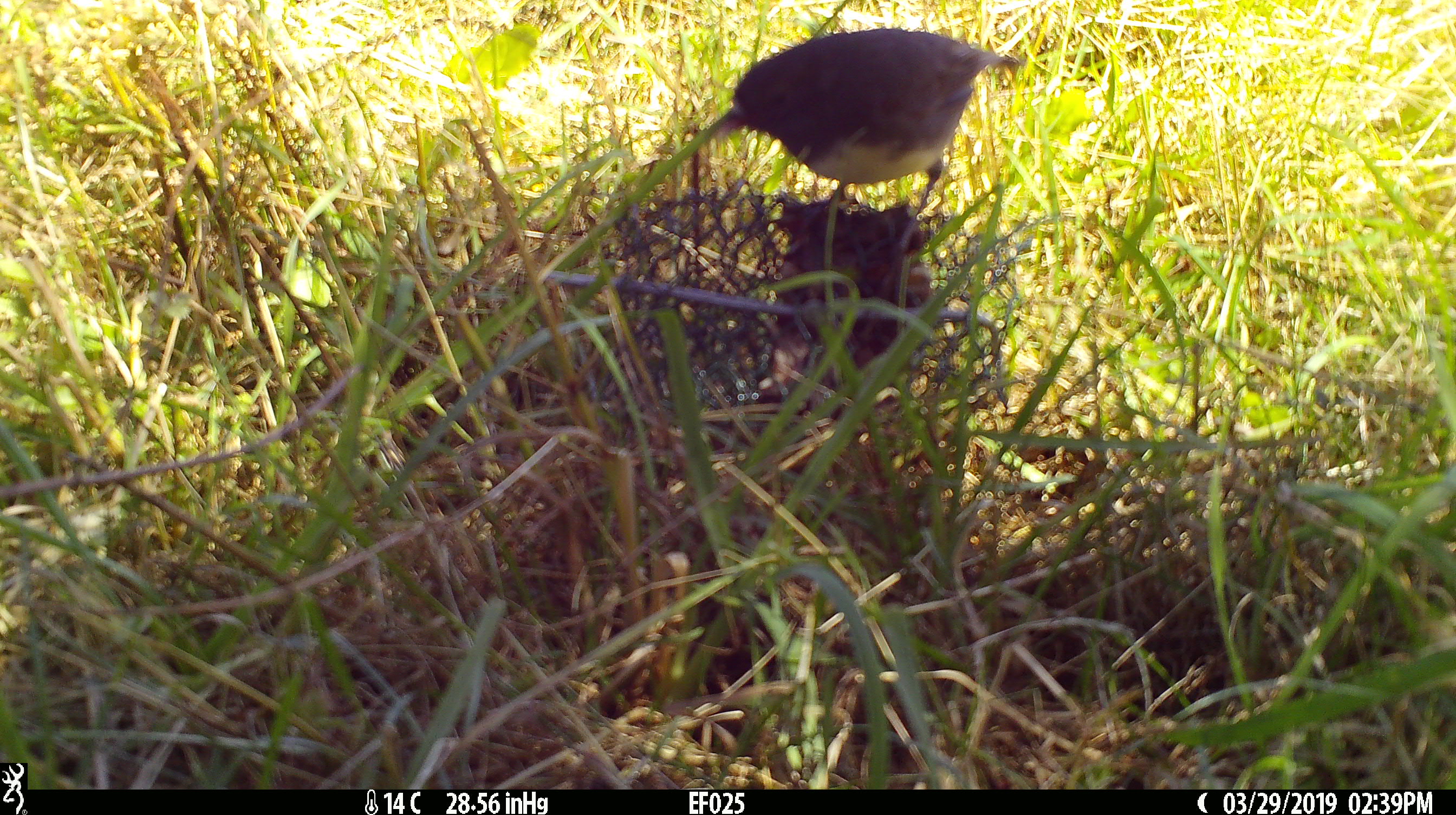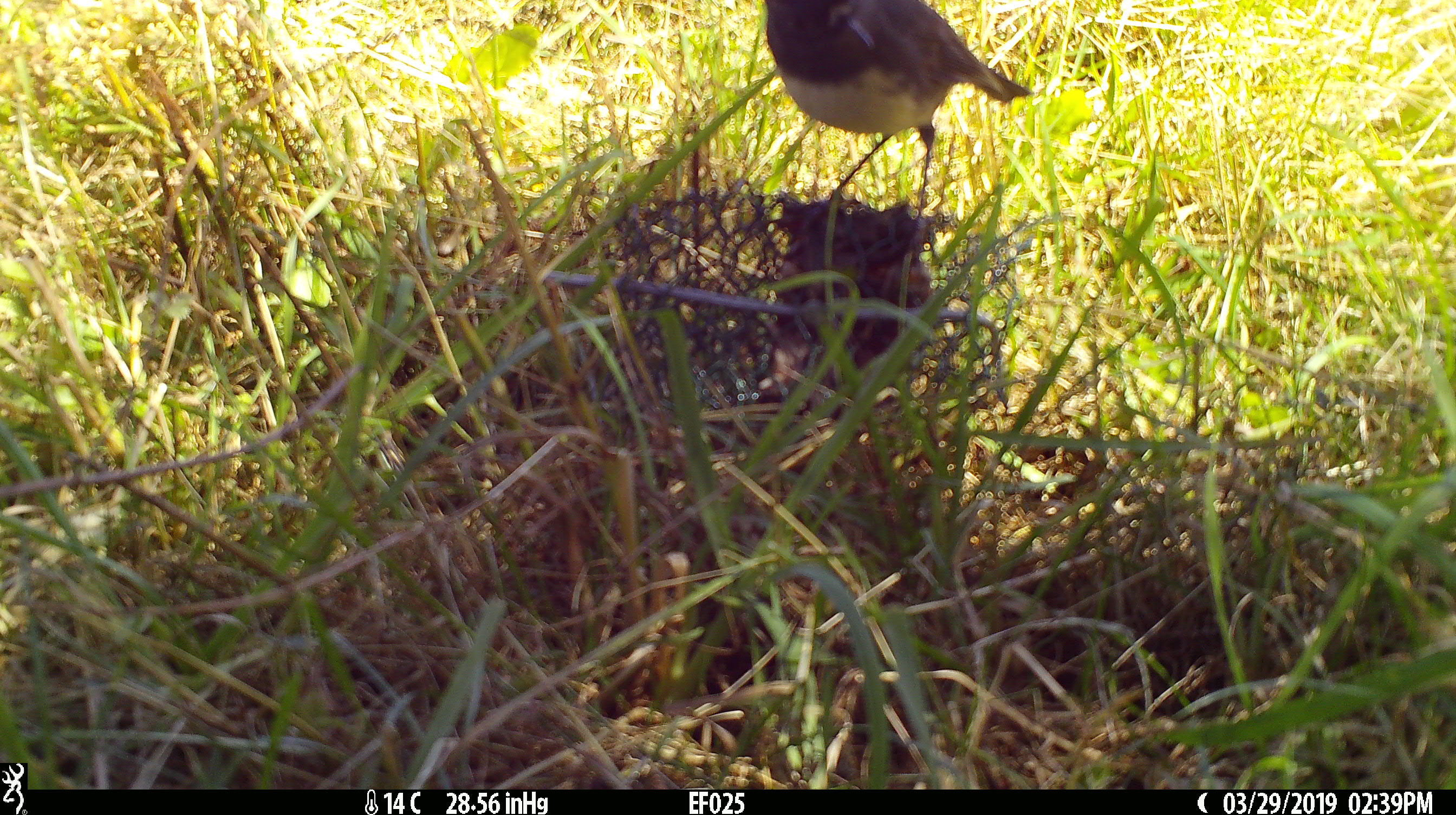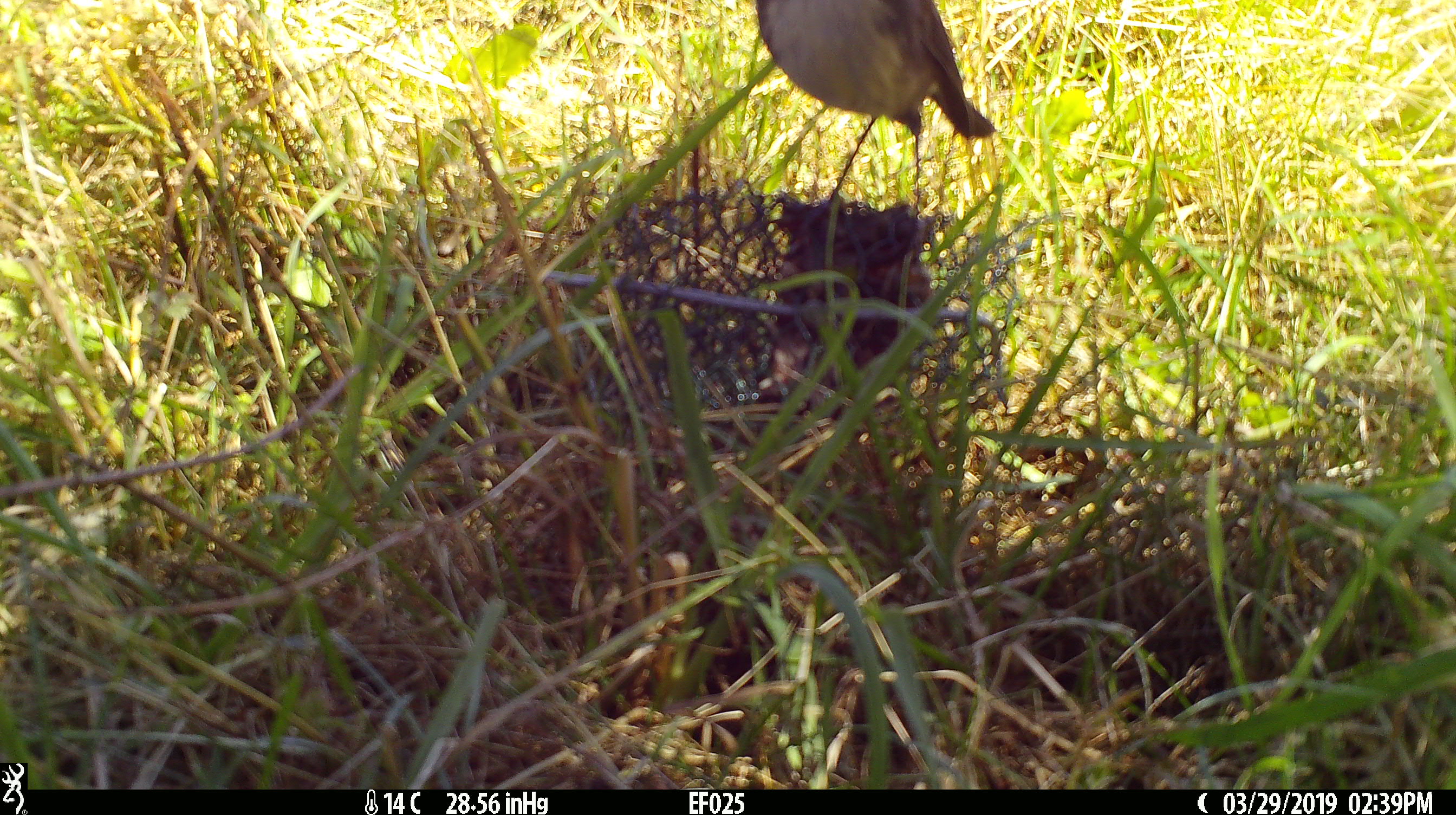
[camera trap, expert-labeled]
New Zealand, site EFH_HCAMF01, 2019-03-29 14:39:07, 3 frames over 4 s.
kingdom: Animalia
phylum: Chordata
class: Aves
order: Passeriformes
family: Petroicidae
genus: Petroica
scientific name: Petroica australis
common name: new zealand robin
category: robin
Robin (new zealand robin) (Petroica australis).